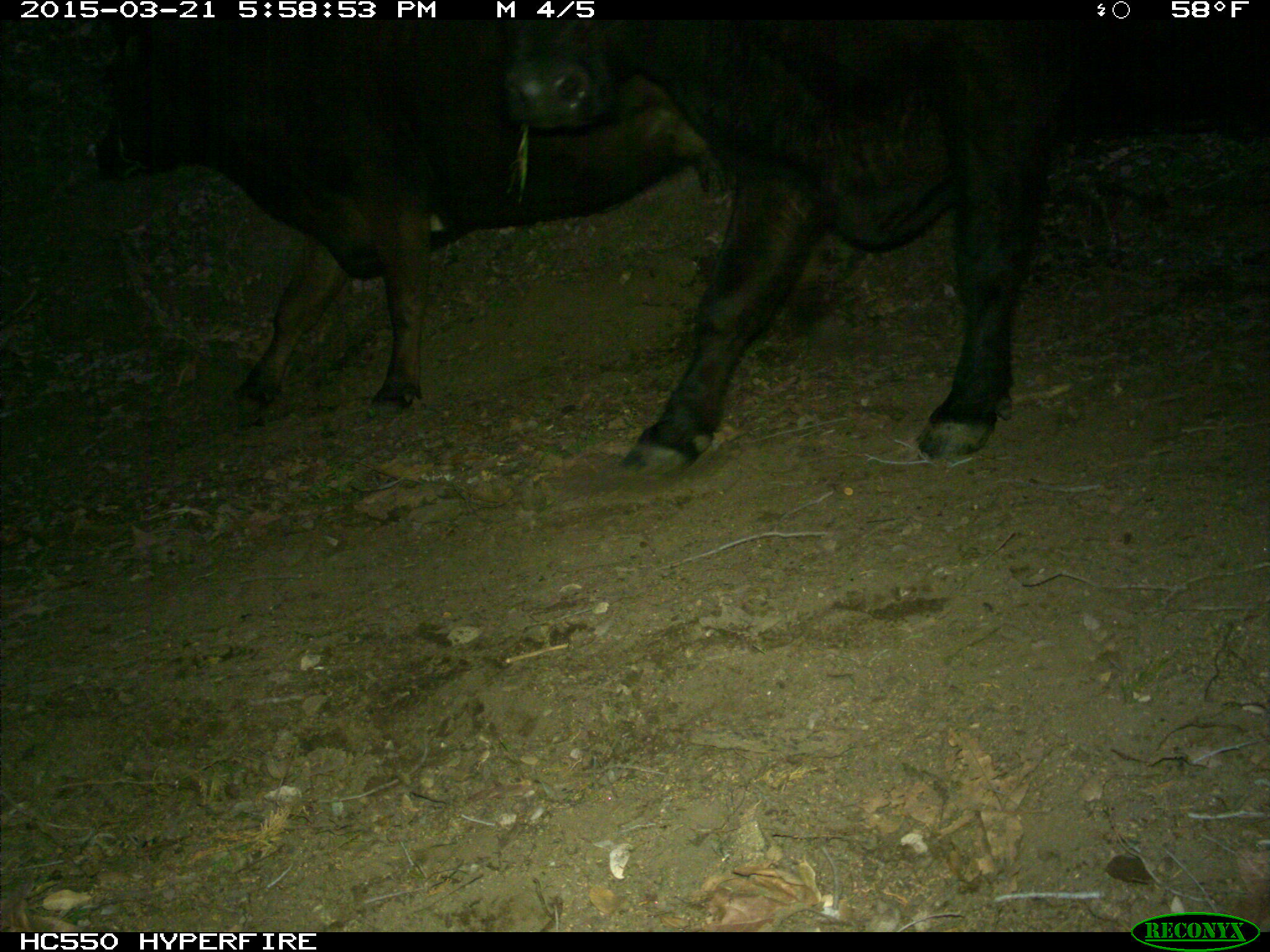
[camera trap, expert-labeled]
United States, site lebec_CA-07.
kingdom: Animalia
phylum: Chordata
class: Mammalia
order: Artiodactyla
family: Bovidae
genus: Bos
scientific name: Bos taurus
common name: domestic cow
Bos taurus (domestic cow).